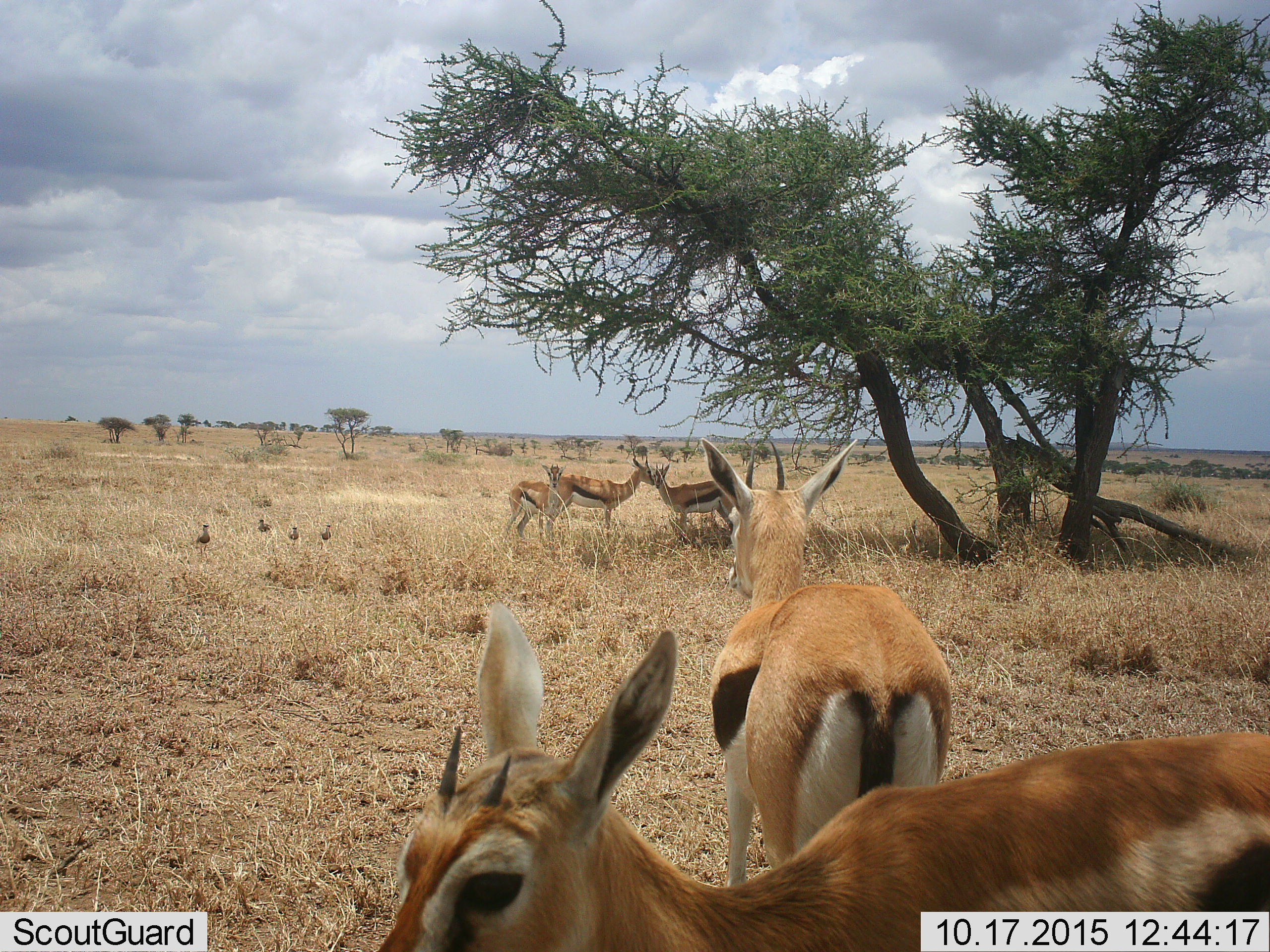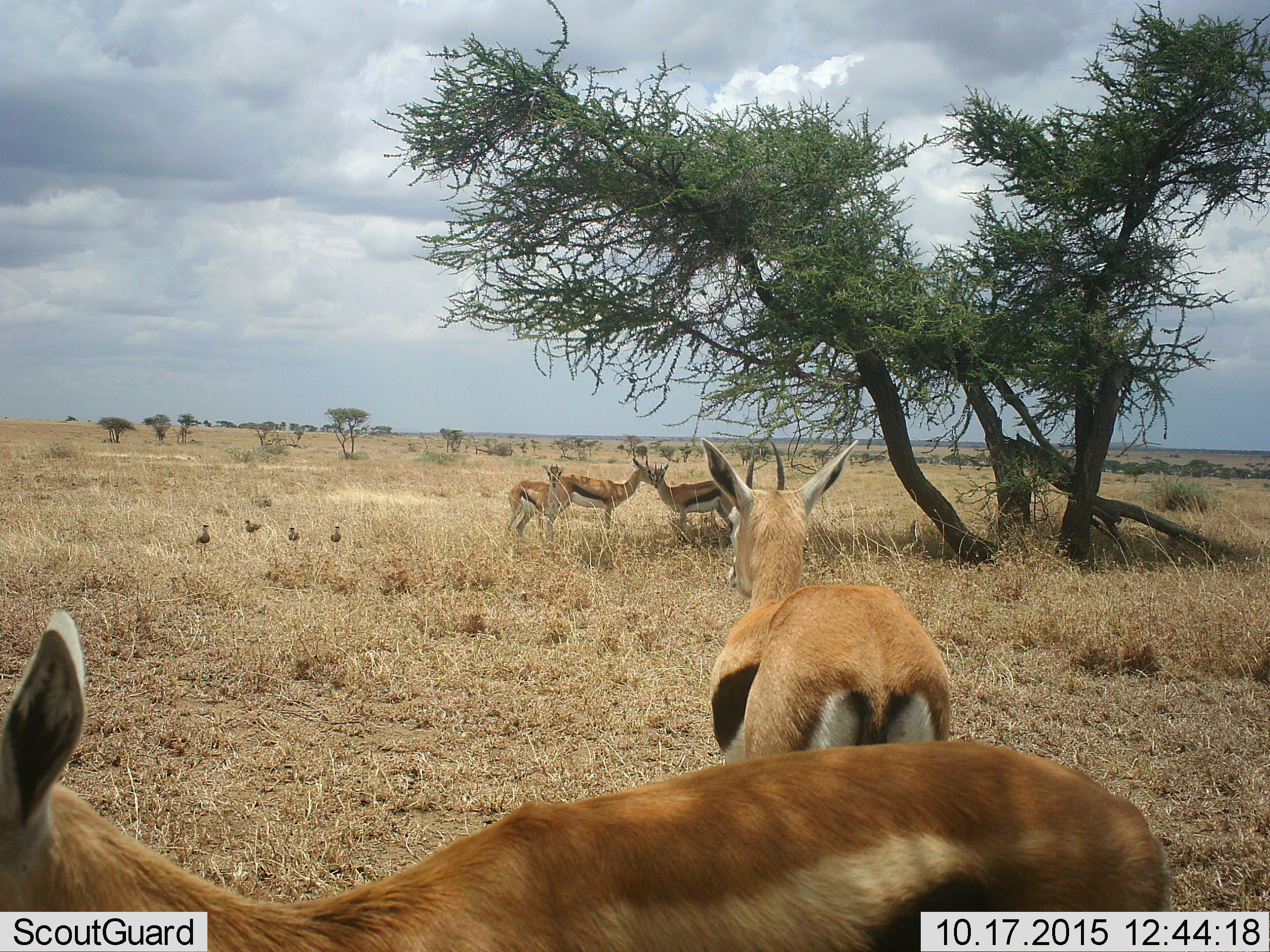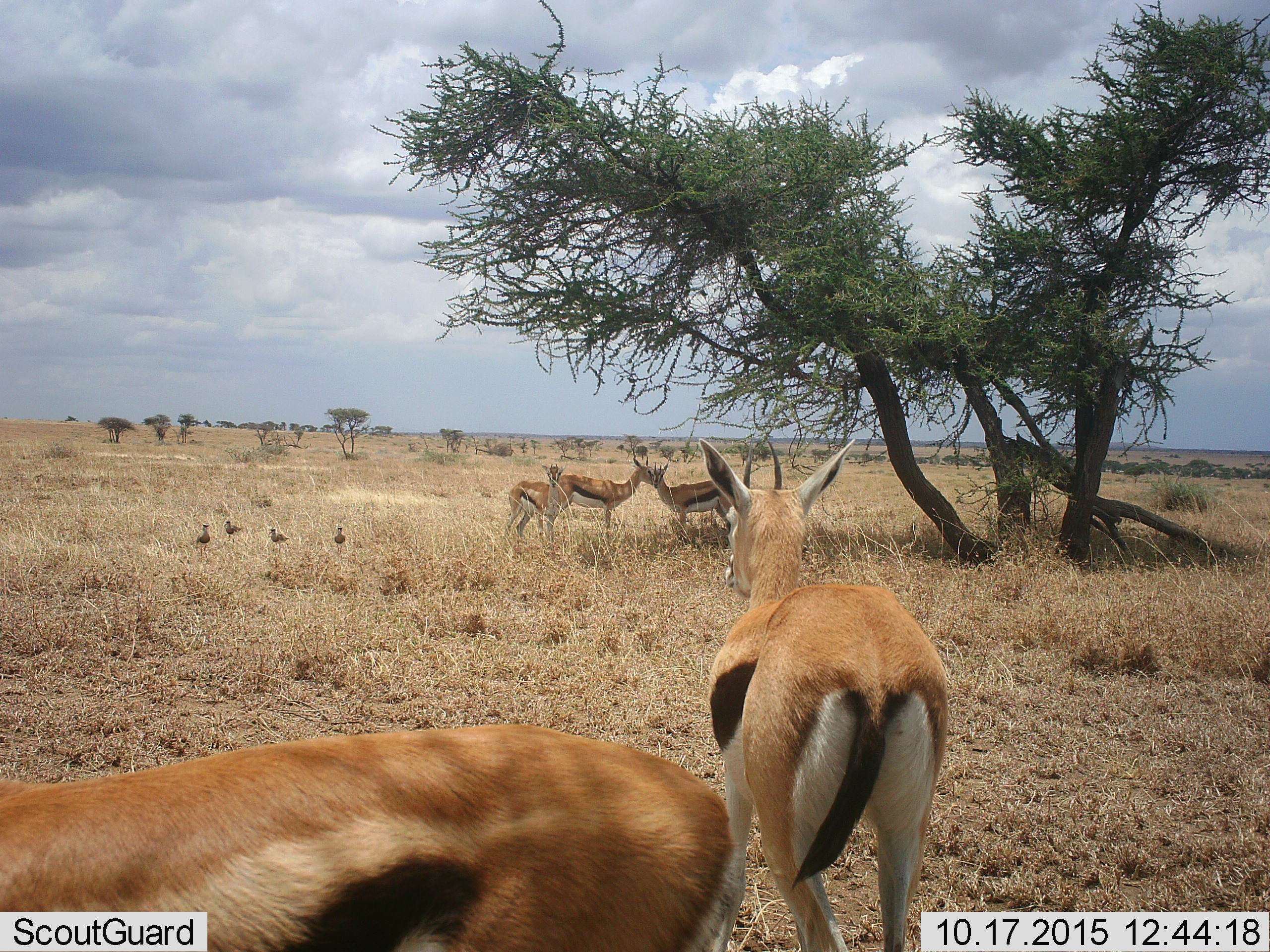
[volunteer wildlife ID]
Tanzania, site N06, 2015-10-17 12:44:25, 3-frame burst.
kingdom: Animalia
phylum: Chordata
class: Aves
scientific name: Aves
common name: bird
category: otherbird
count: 4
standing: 83%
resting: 0%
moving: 67%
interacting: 0%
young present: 0%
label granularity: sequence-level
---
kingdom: Animalia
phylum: Chordata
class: Mammalia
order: Artiodactyla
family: Bovidae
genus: Eudorcas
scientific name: Eudorcas thomsonii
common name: thomson's gazelle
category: gazellethomsons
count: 5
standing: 89%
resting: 11%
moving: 44%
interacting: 11%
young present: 33%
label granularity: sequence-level